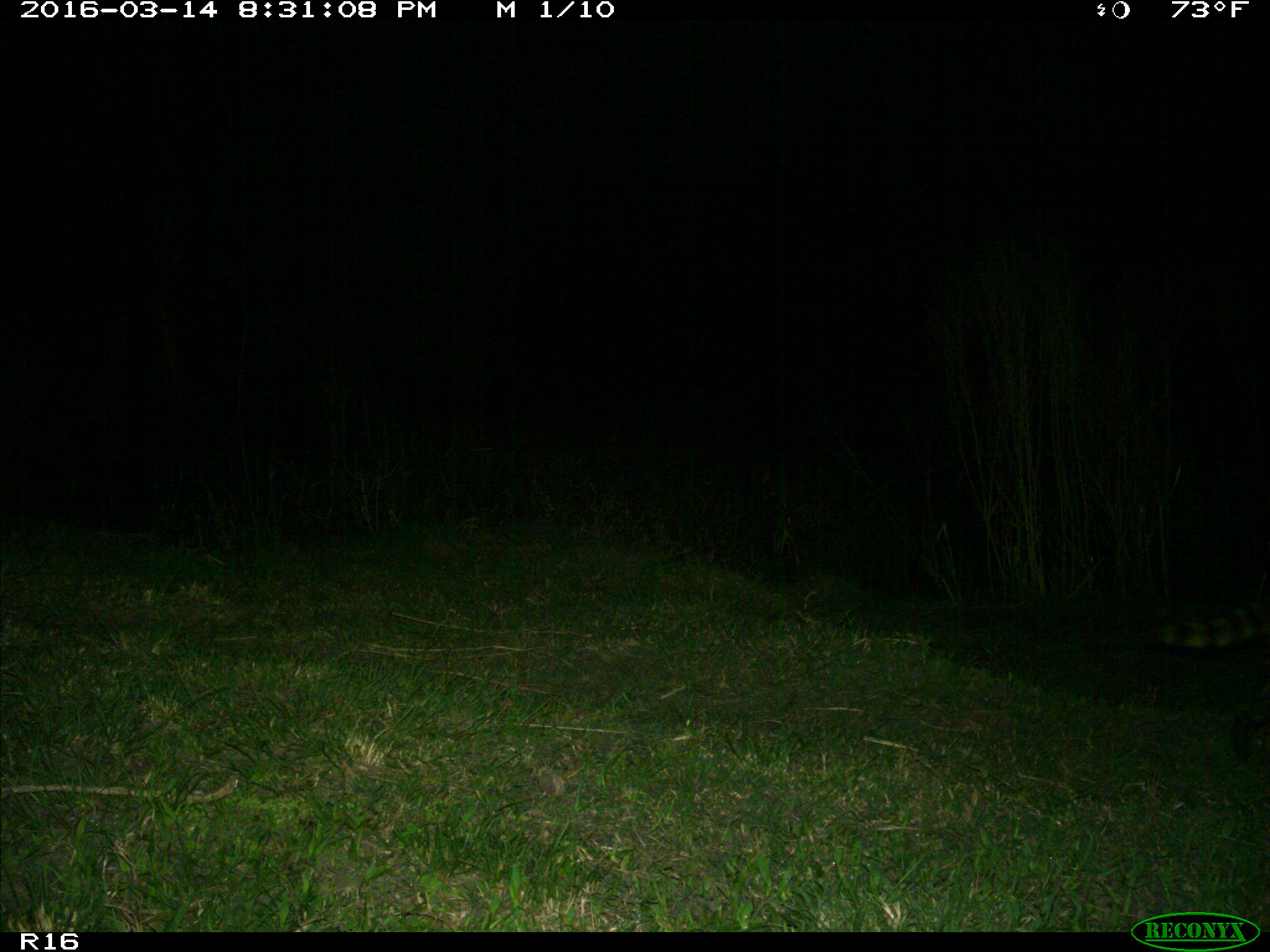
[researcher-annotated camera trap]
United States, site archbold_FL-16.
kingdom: Animalia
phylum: Chordata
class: Mammalia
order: Carnivora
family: Procyonidae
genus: Procyon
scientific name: Procyon lotor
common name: common raccoon